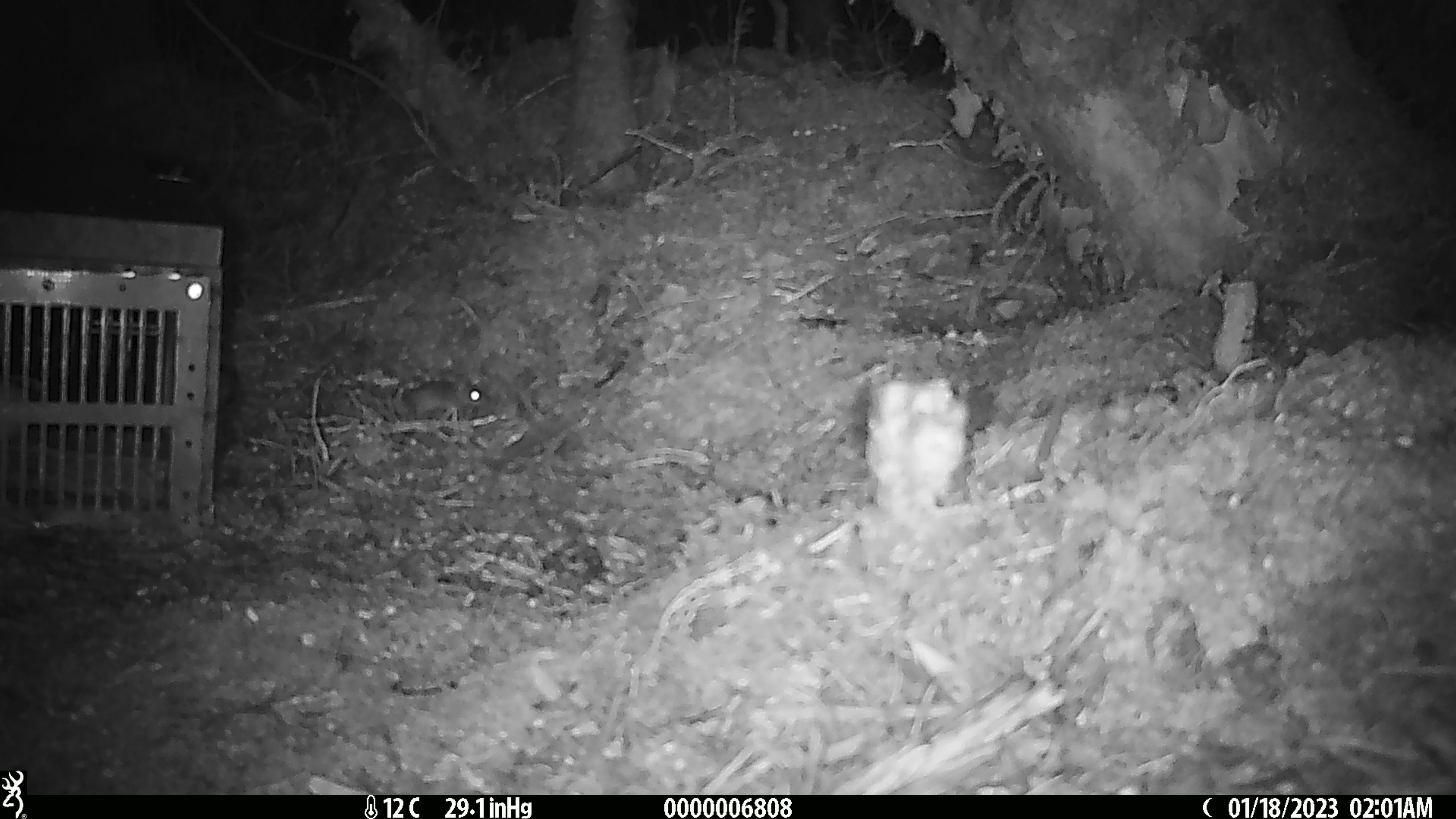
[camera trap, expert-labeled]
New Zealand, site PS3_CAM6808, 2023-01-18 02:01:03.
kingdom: Animalia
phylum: Chordata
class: Mammalia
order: Rodentia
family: Muridae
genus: Mus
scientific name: Mus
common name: mouse